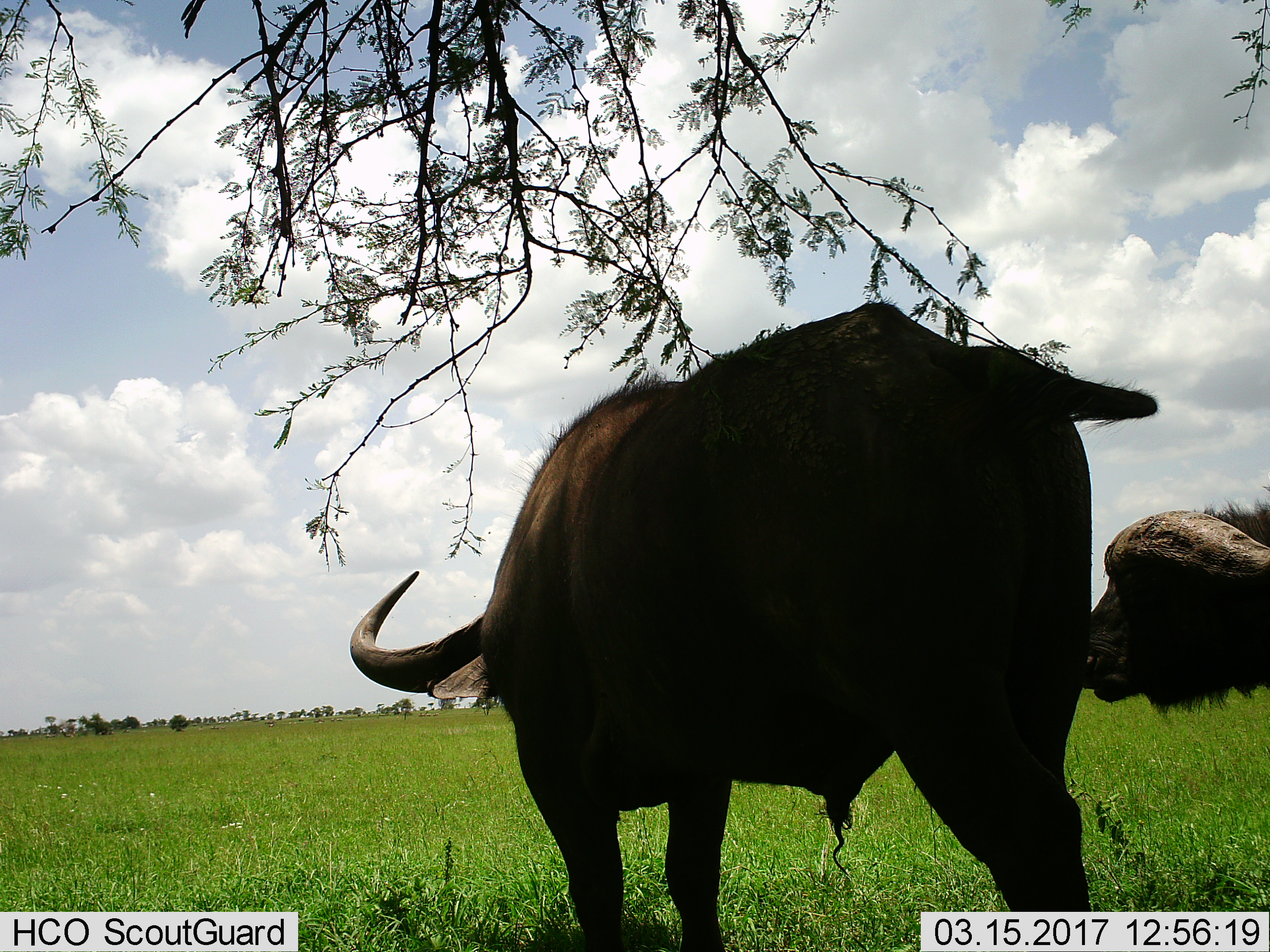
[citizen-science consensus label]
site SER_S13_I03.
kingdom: Animalia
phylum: Chordata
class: Mammalia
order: Artiodactyla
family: Bovidae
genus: Syncerus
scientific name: Syncerus caffer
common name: african buffalo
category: buffalo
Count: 2.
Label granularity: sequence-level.